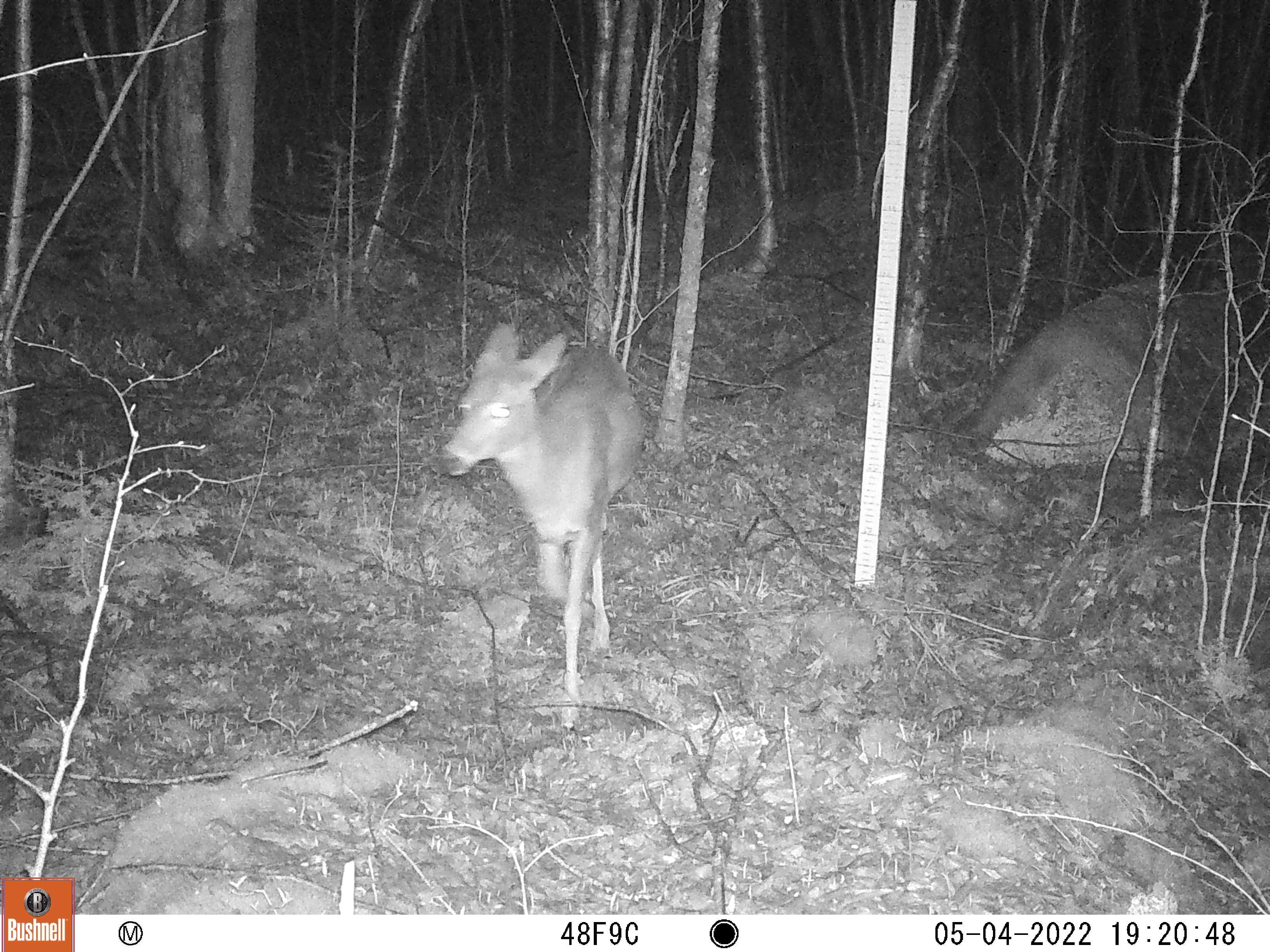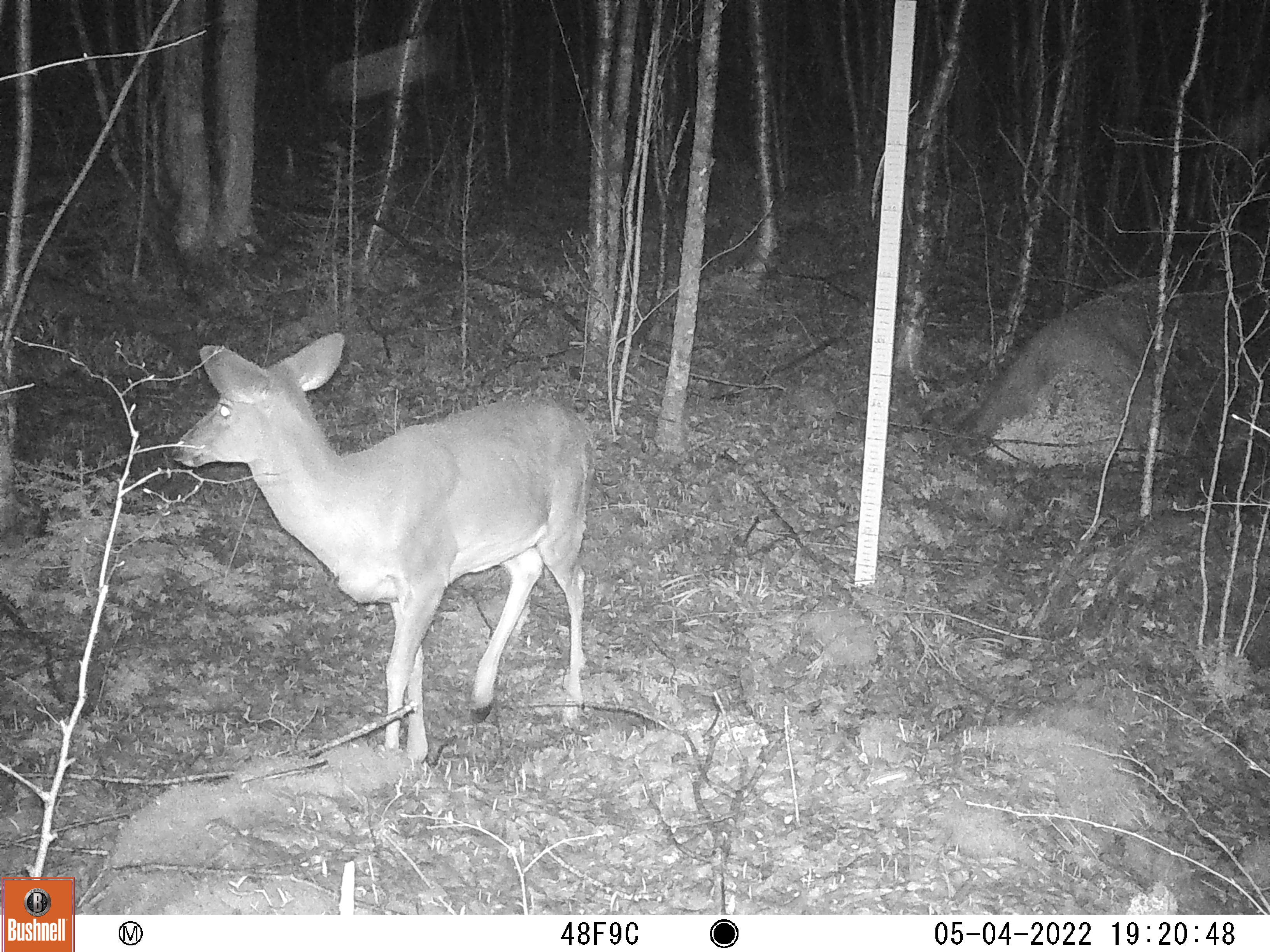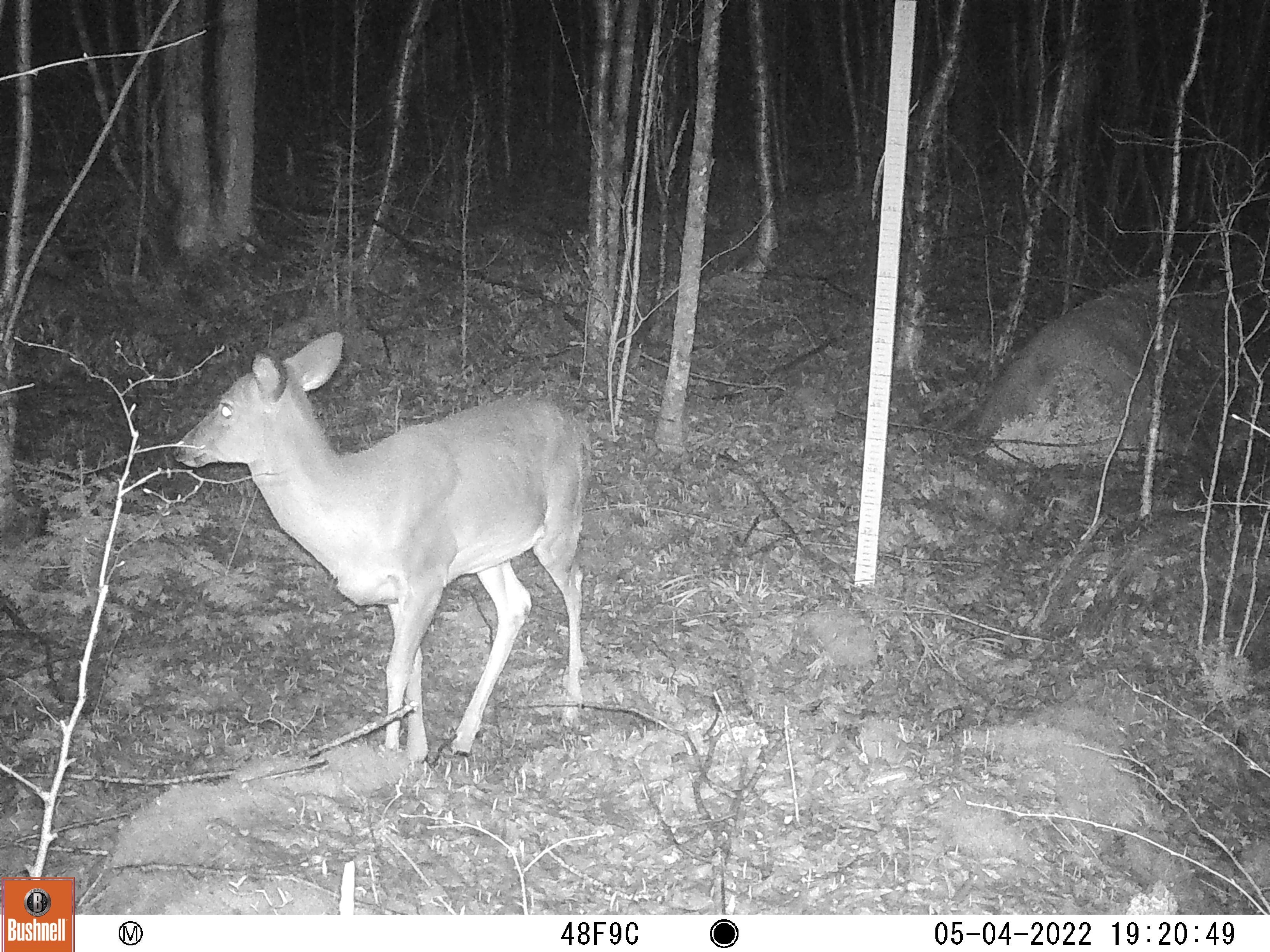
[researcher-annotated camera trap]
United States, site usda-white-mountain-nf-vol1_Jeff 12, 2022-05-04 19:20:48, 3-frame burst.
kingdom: Animalia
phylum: Chordata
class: Mammalia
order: Artiodactyla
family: Cervidae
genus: Odocoileus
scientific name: Odocoileus virginianus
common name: white-tailed deer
White-tailed deer (Odocoileus virginianus).